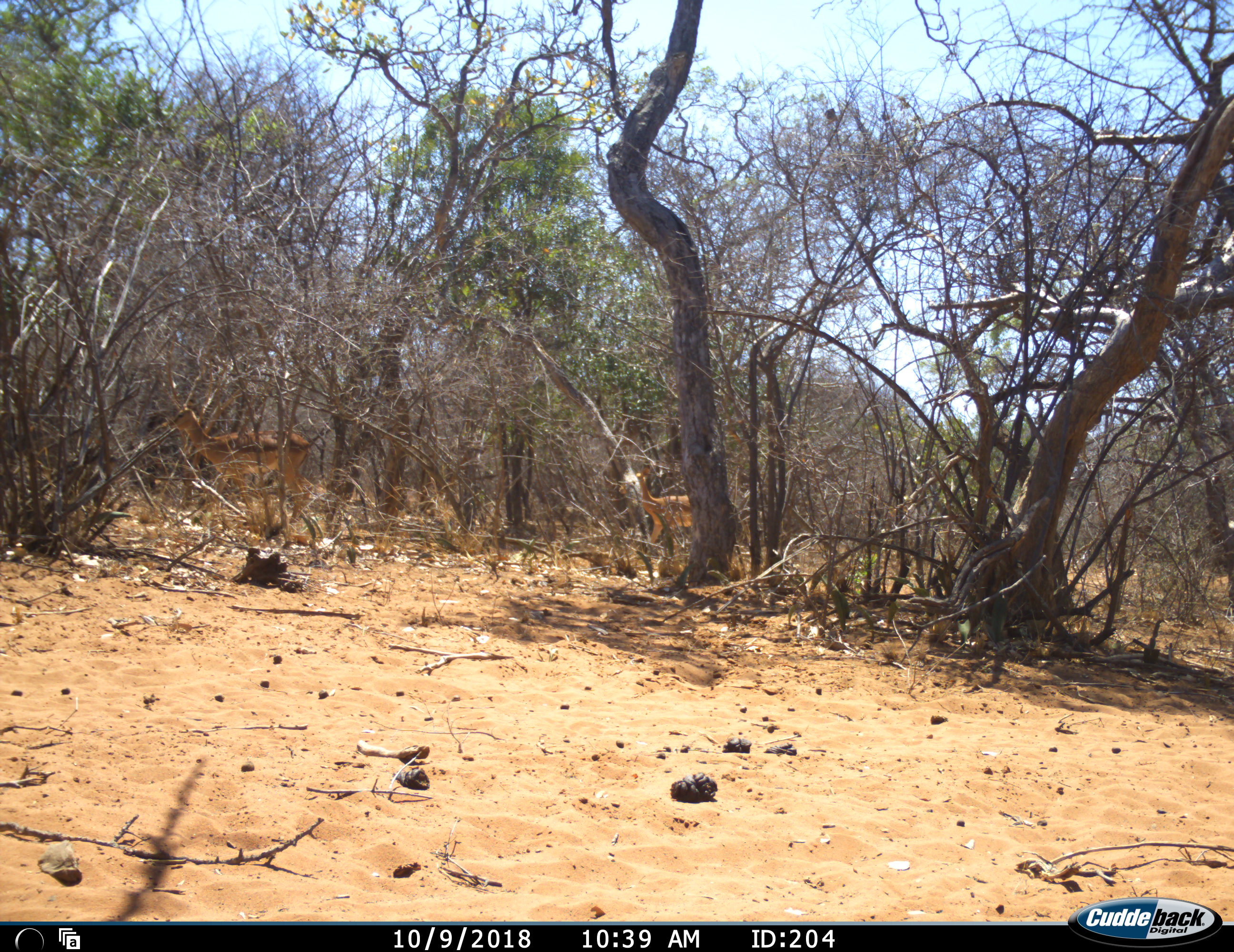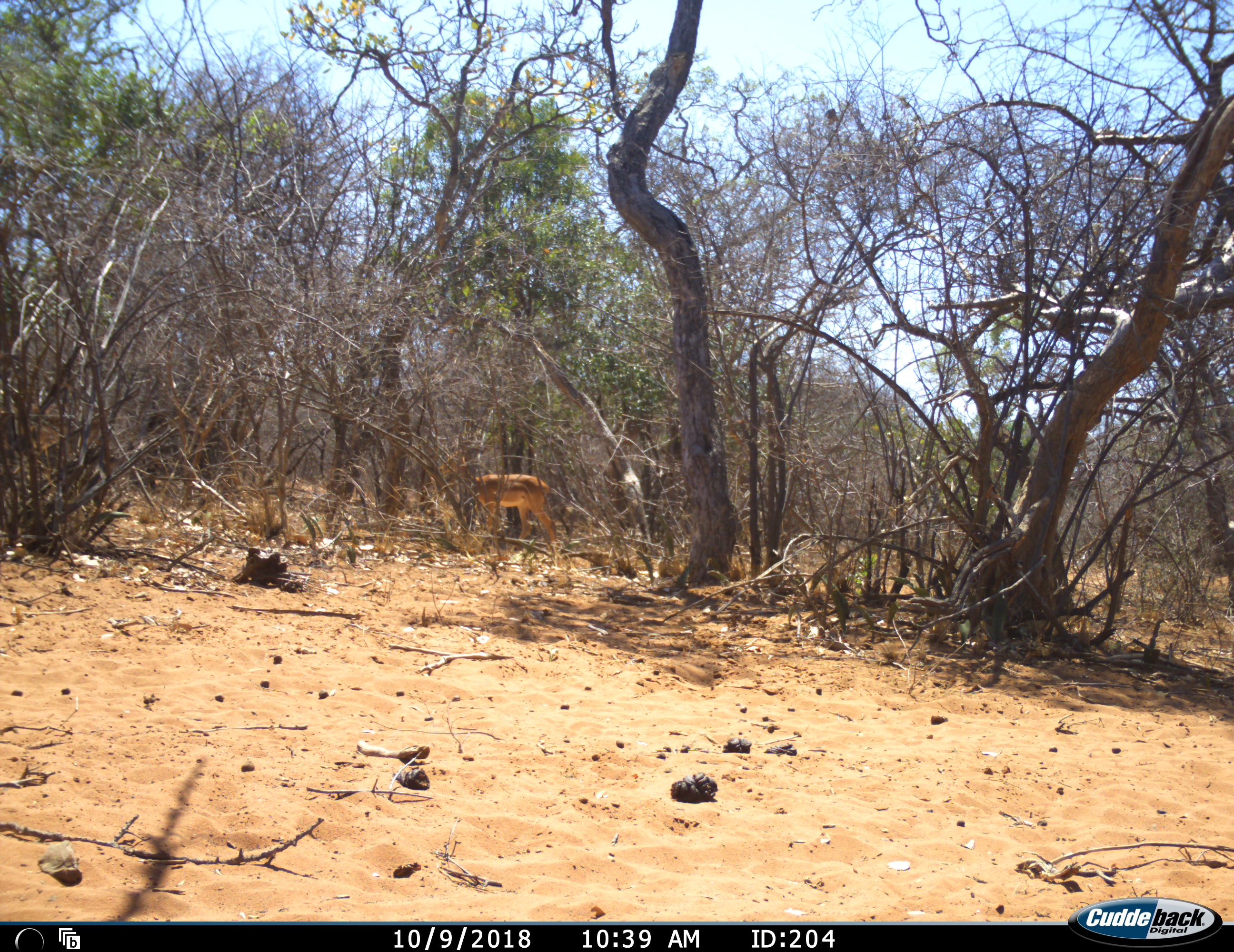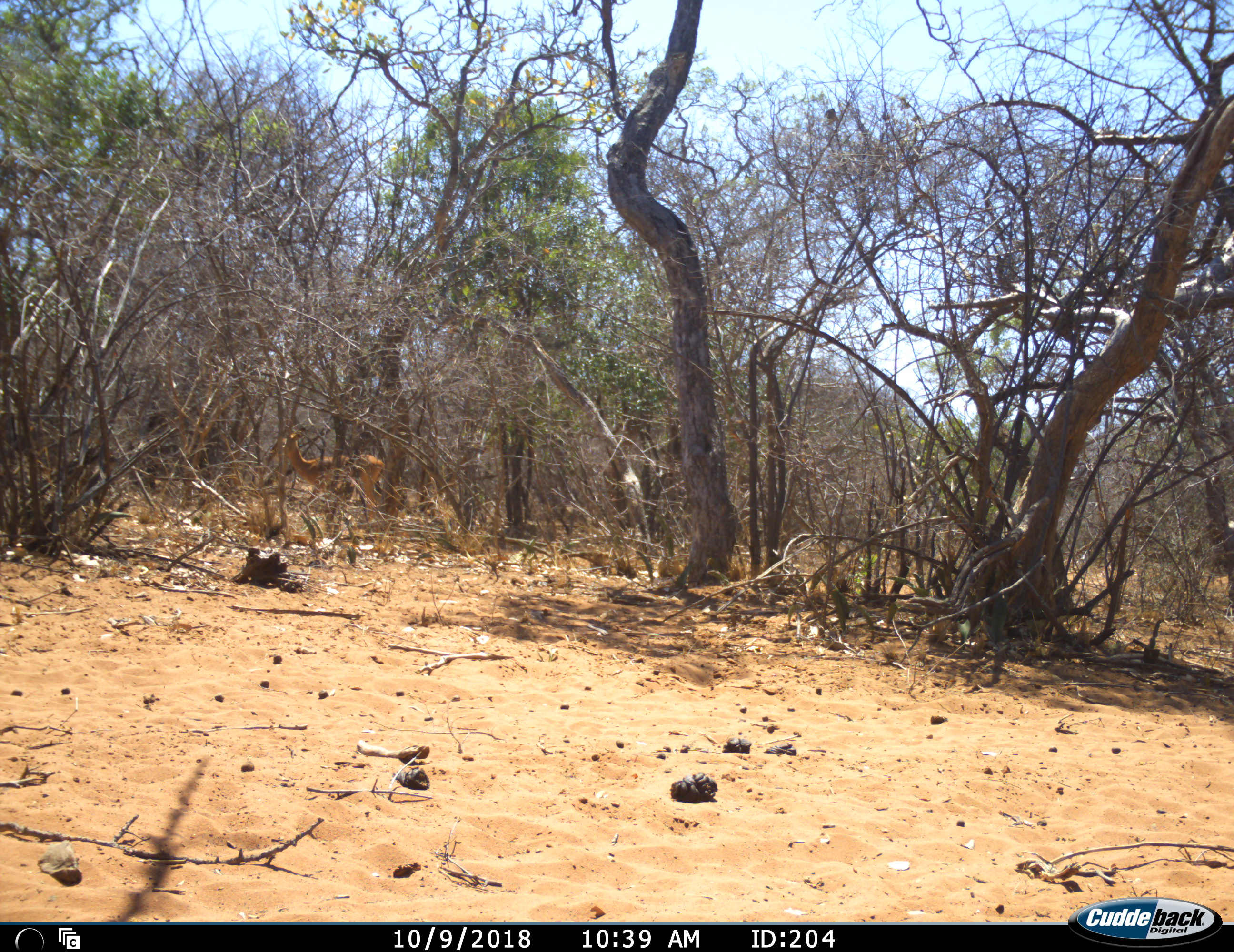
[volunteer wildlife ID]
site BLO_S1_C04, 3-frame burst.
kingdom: Animalia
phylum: Chordata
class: Mammalia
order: Artiodactyla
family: Bovidae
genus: Aepyceros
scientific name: Aepyceros melampus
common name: impala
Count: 2.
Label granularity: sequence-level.